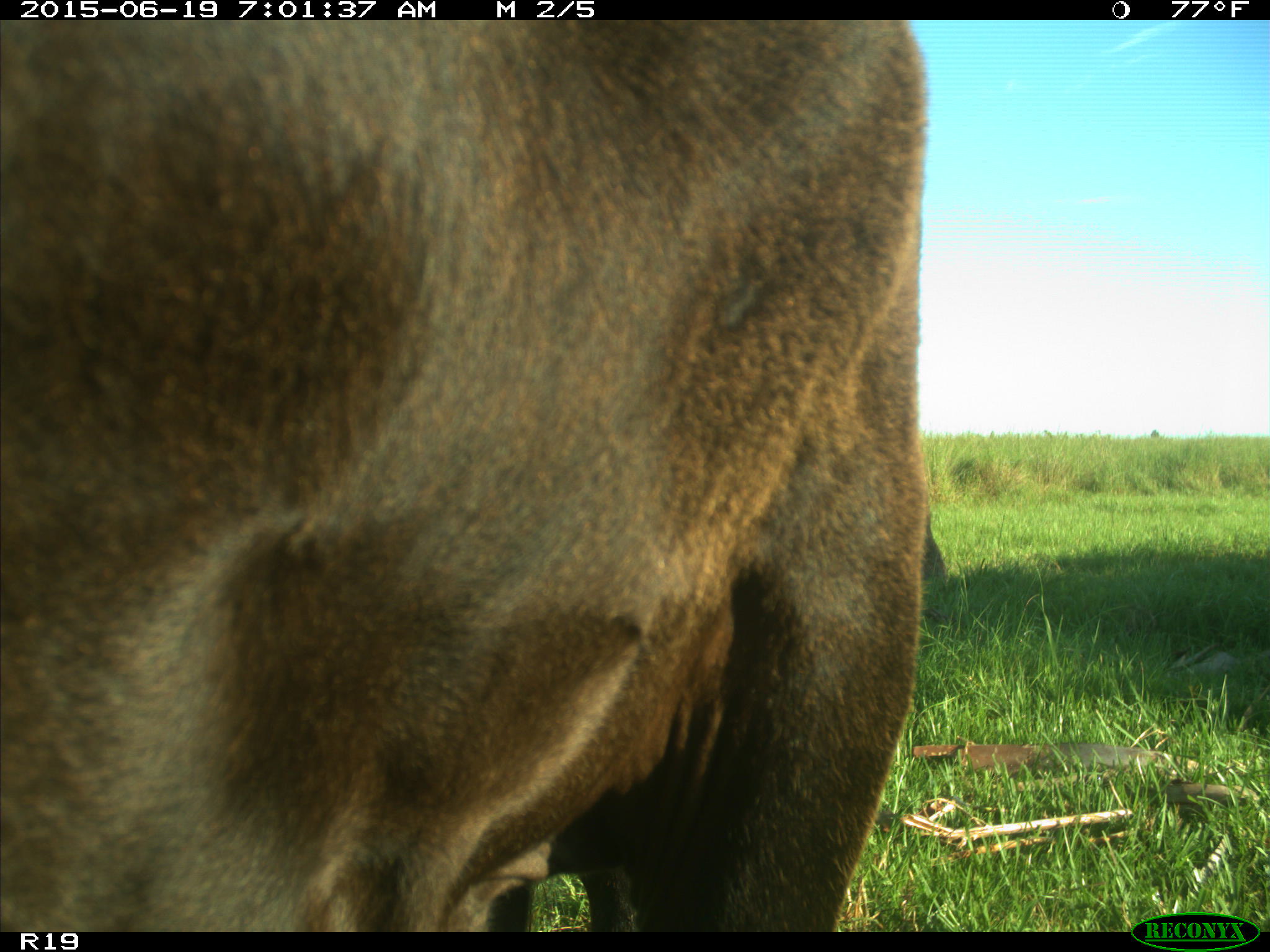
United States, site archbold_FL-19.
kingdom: Animalia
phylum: Chordata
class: Mammalia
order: Artiodactyla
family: Bovidae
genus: Bos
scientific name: Bos taurus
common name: domestic cow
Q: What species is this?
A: Bos taurus (domestic cow).